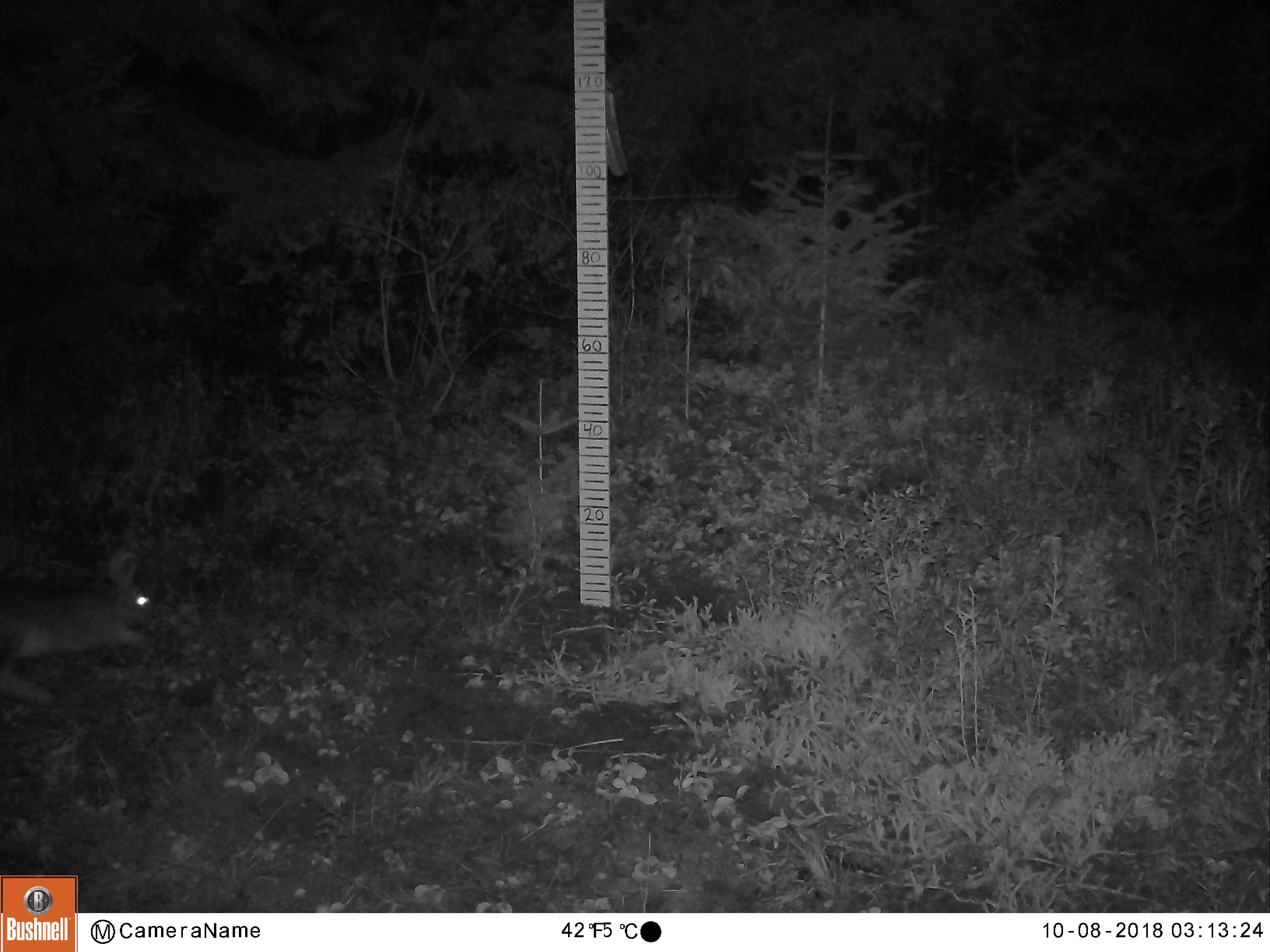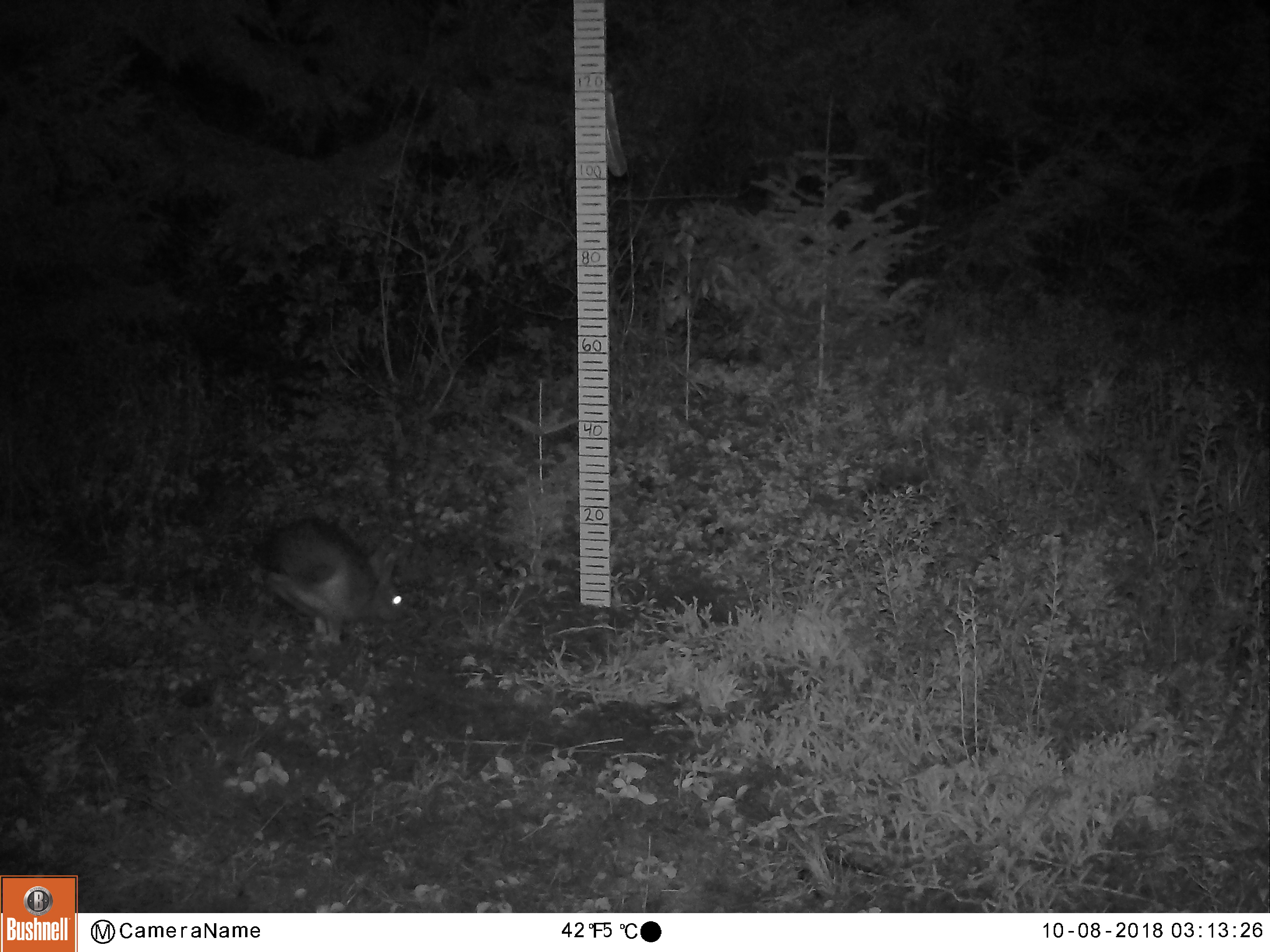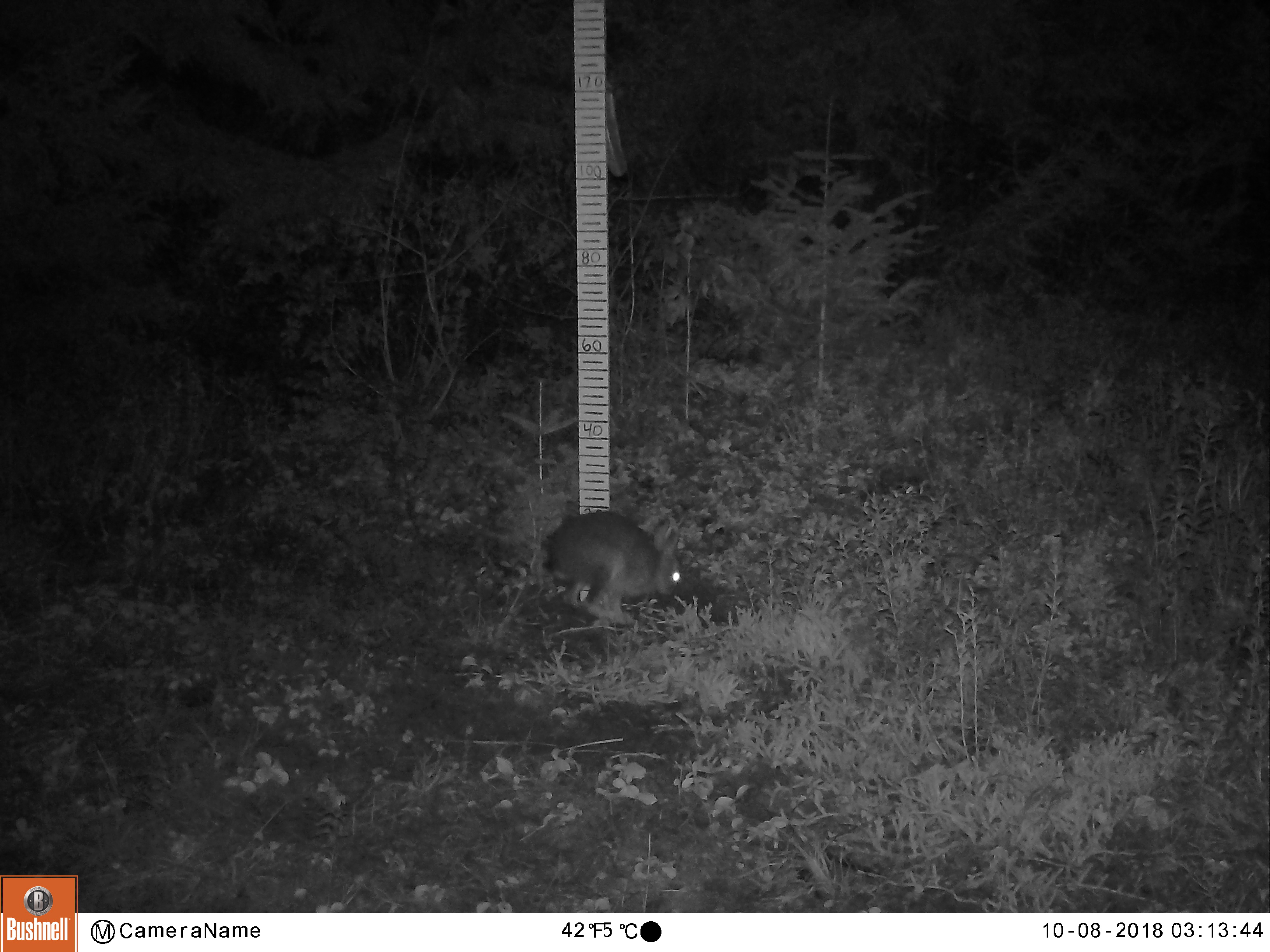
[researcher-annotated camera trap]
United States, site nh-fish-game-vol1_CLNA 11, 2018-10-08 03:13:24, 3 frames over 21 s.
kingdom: Animalia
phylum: Chordata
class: Mammalia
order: Lagomorpha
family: Leporidae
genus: Lepus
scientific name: Lepus americanus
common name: snowshoe hare